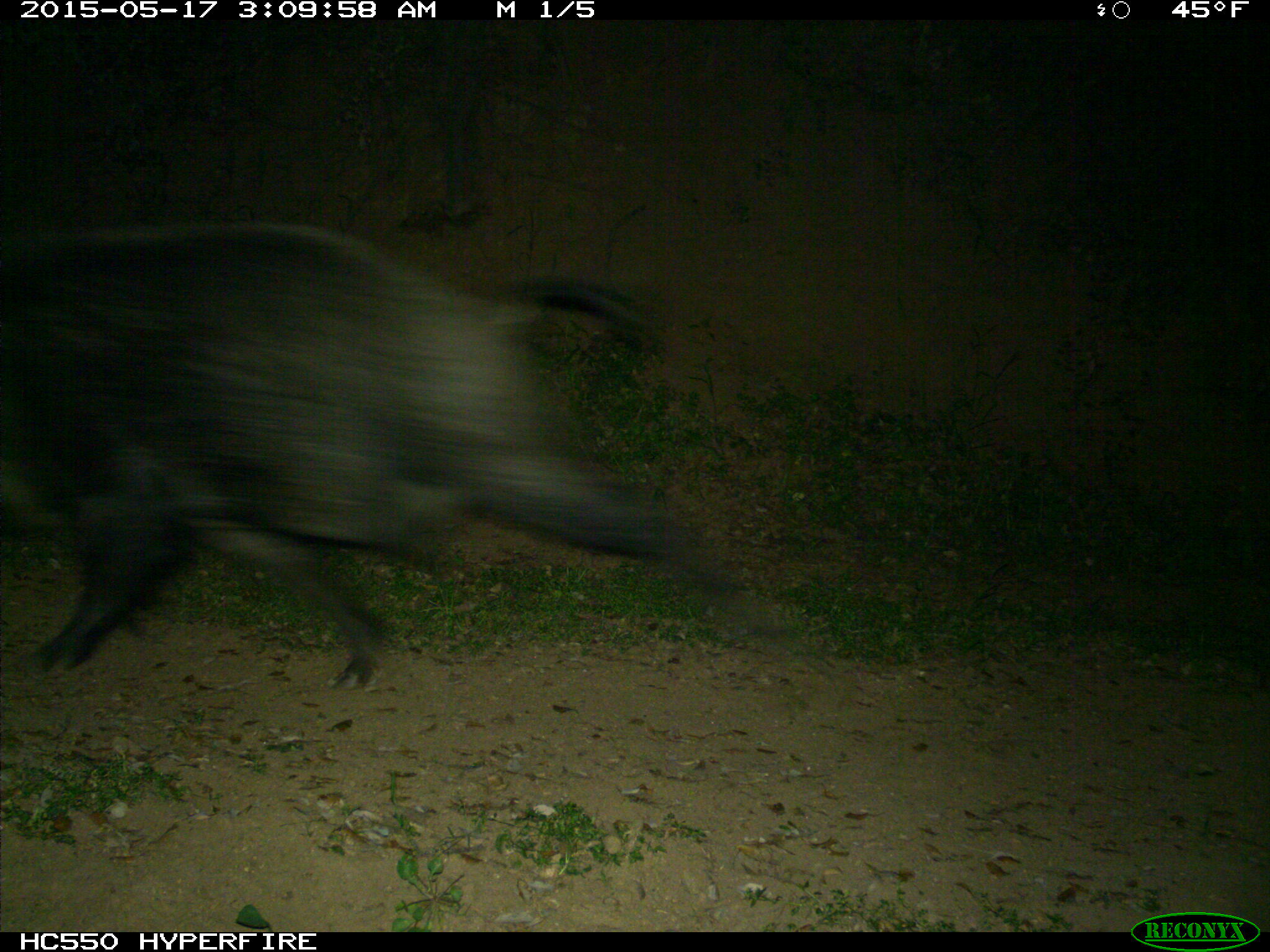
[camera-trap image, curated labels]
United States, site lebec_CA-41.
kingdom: Animalia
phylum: Chordata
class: Mammalia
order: Artiodactyla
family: Suidae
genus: Sus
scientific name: Sus scrofa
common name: wild boar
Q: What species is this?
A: Sus scrofa (wild boar).